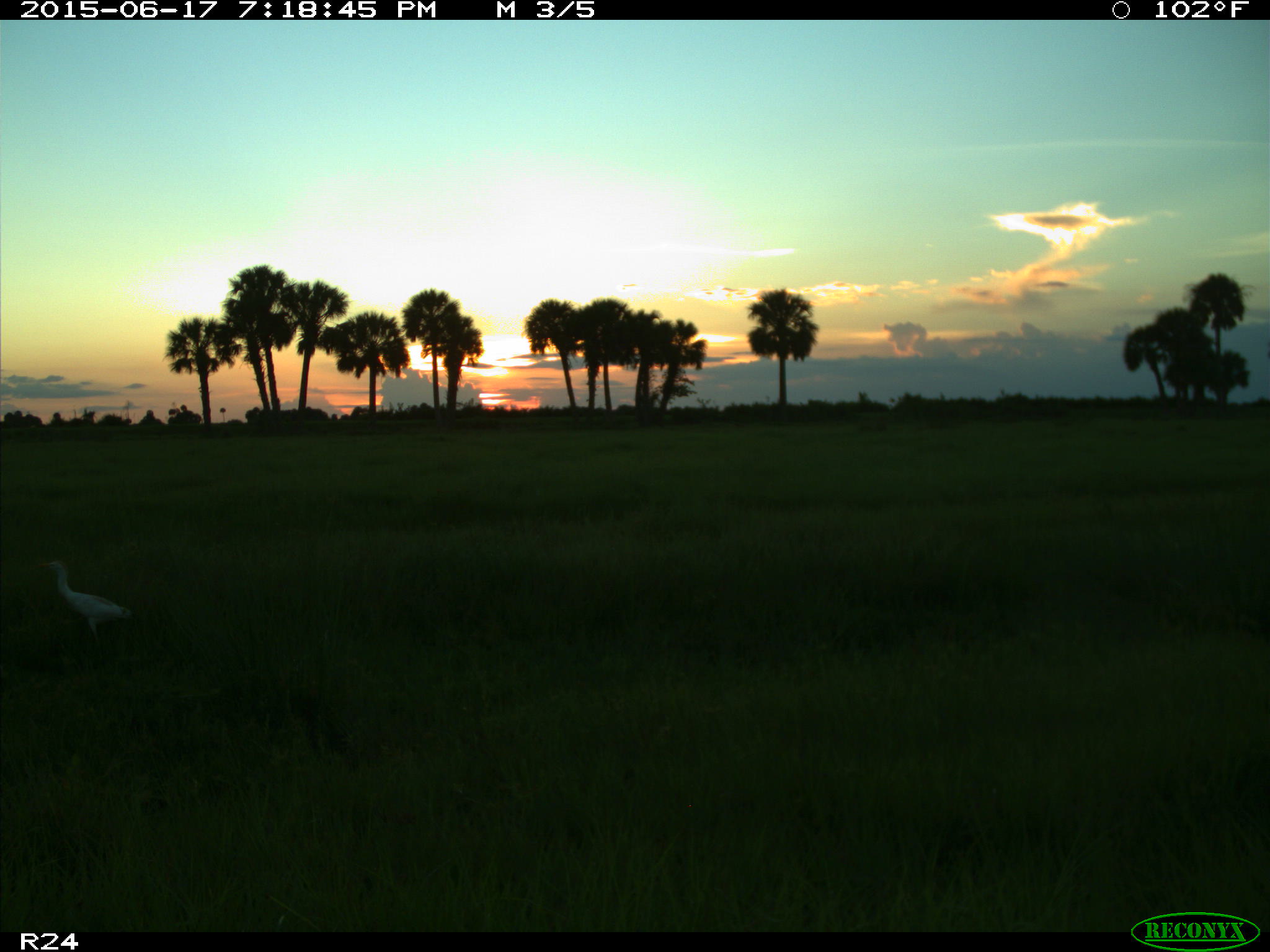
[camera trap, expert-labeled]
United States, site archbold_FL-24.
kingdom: Animalia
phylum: Chordata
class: Mammalia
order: Artiodactyla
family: Bovidae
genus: Bos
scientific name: Bos taurus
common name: domestic cow